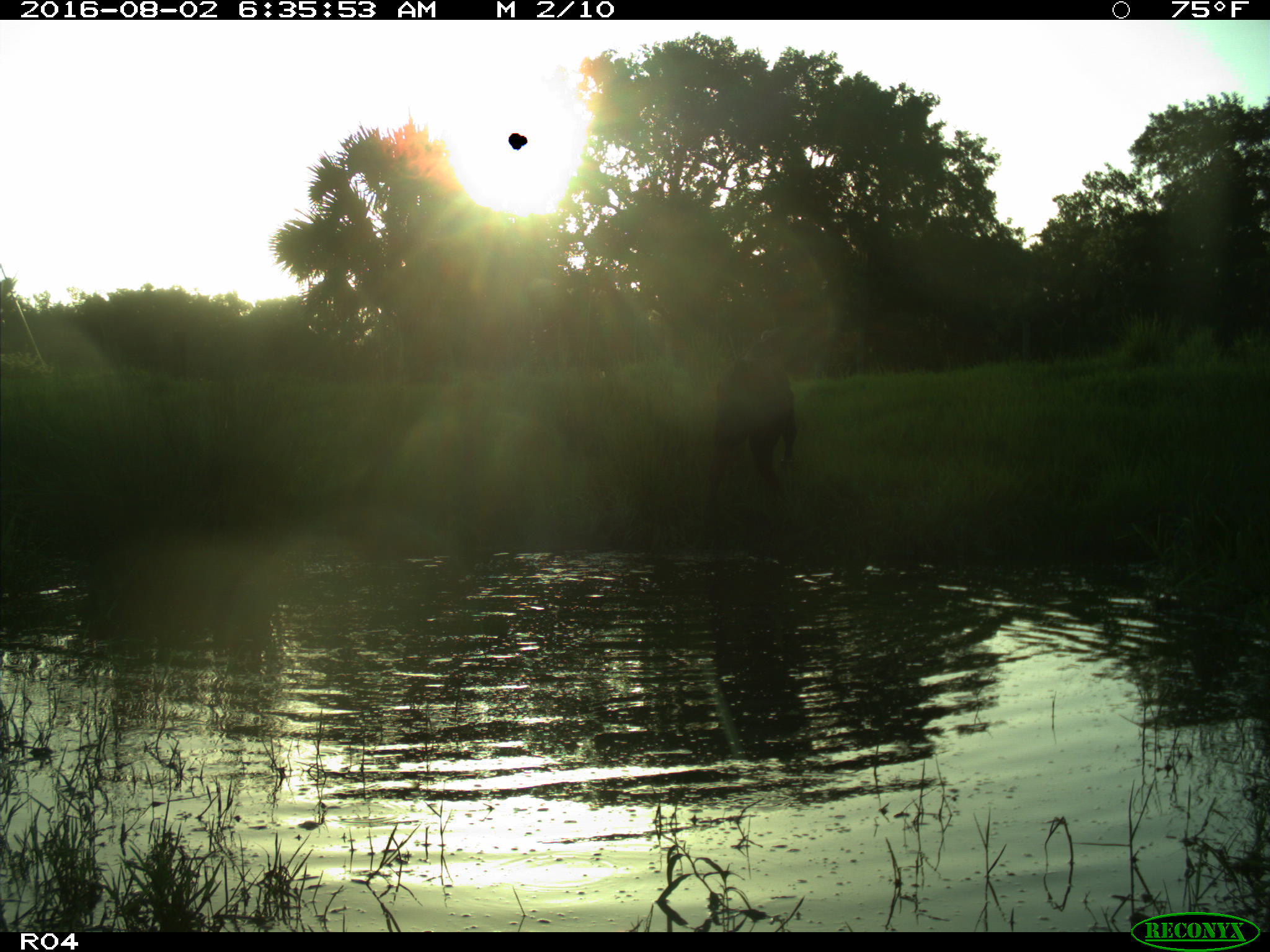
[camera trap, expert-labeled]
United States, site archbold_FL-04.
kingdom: Animalia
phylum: Chordata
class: Mammalia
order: Artiodactyla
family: Bovidae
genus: Bos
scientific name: Bos taurus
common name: domestic cow